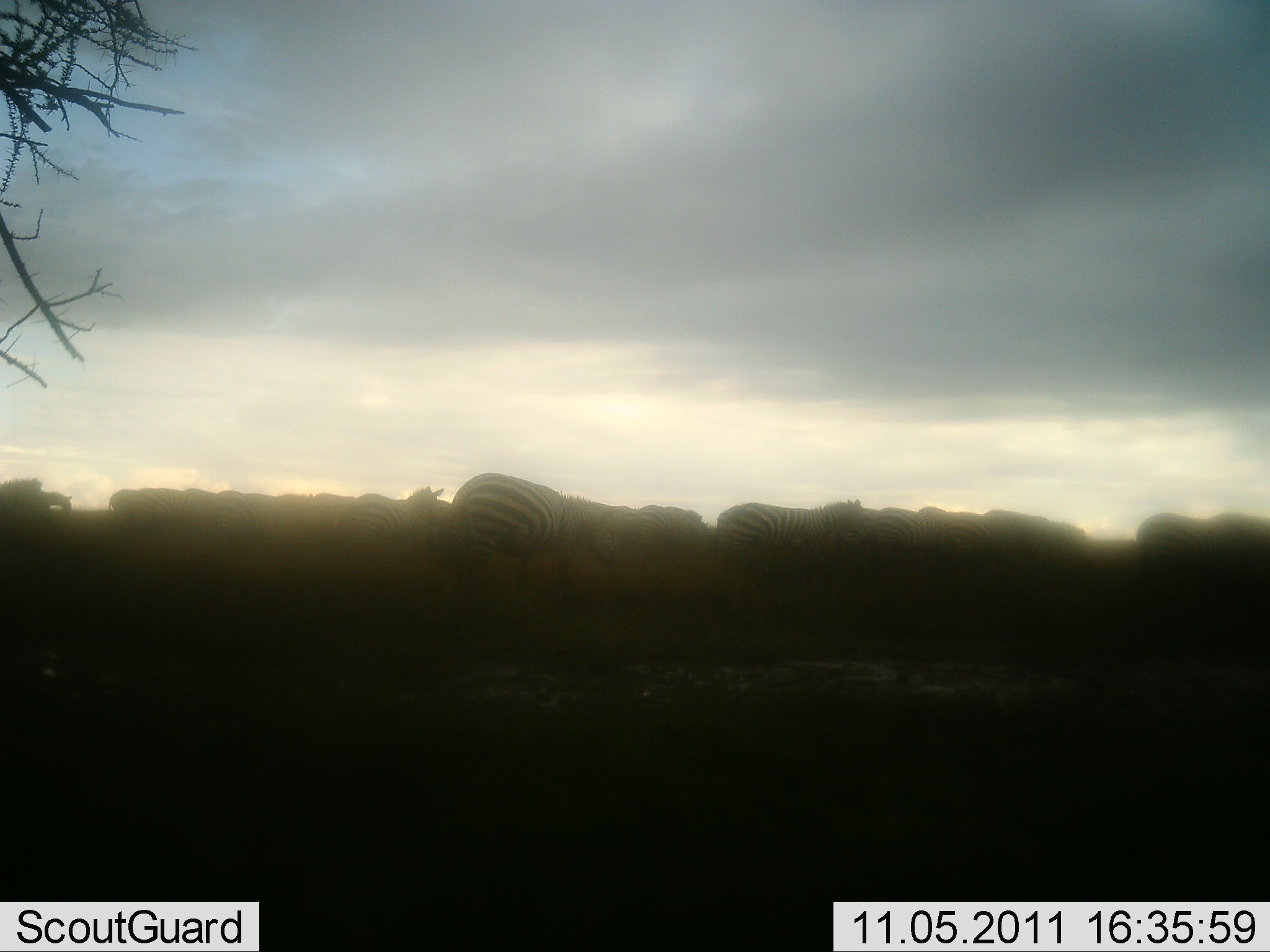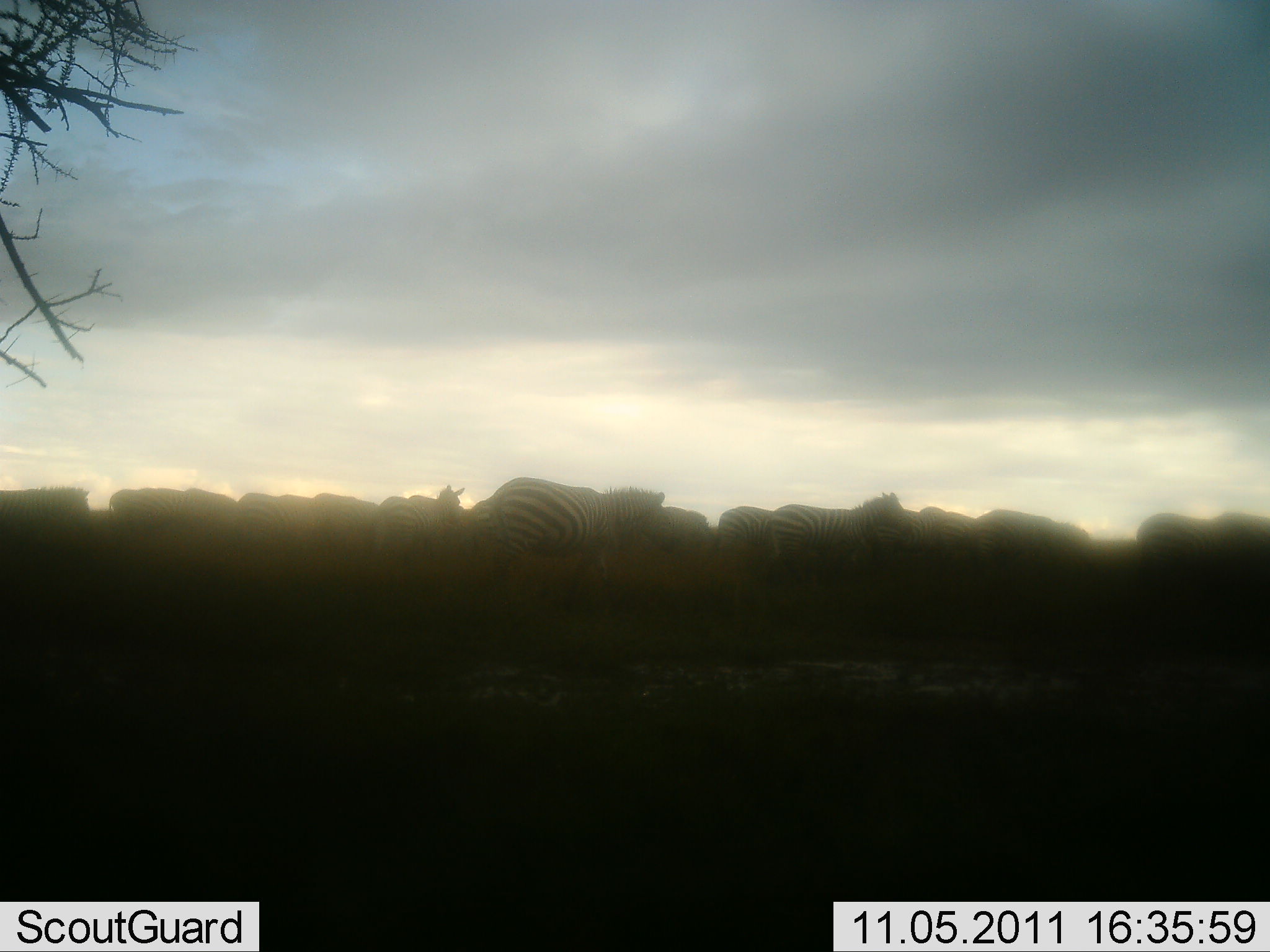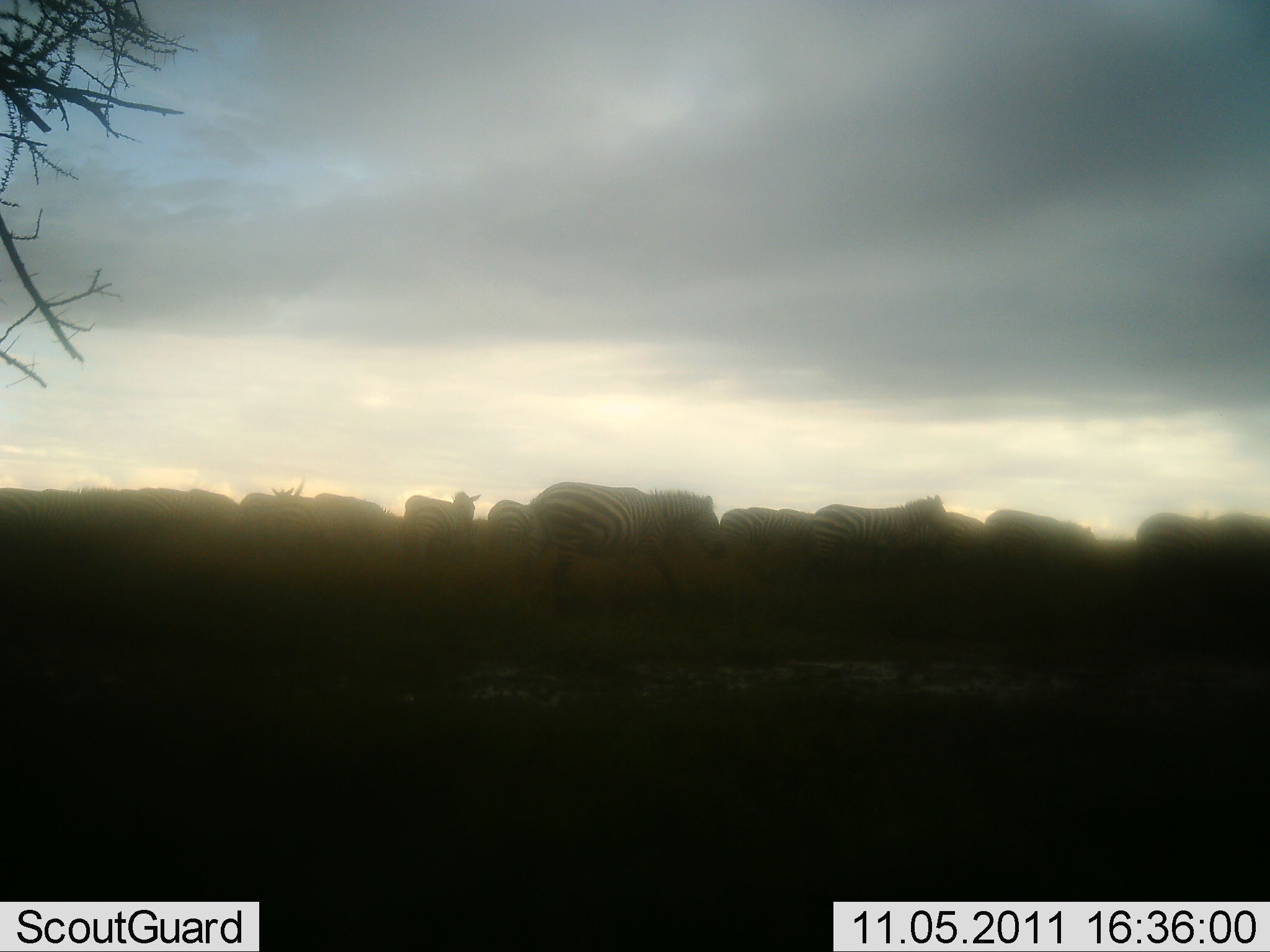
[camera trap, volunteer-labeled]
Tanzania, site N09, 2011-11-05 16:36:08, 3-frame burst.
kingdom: Animalia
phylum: Chordata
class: Mammalia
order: Perissodactyla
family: Equidae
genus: Equus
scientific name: Equus quagga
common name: plains zebra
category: zebra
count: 11-50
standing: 14%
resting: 0%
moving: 86%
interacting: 0%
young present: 0%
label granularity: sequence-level